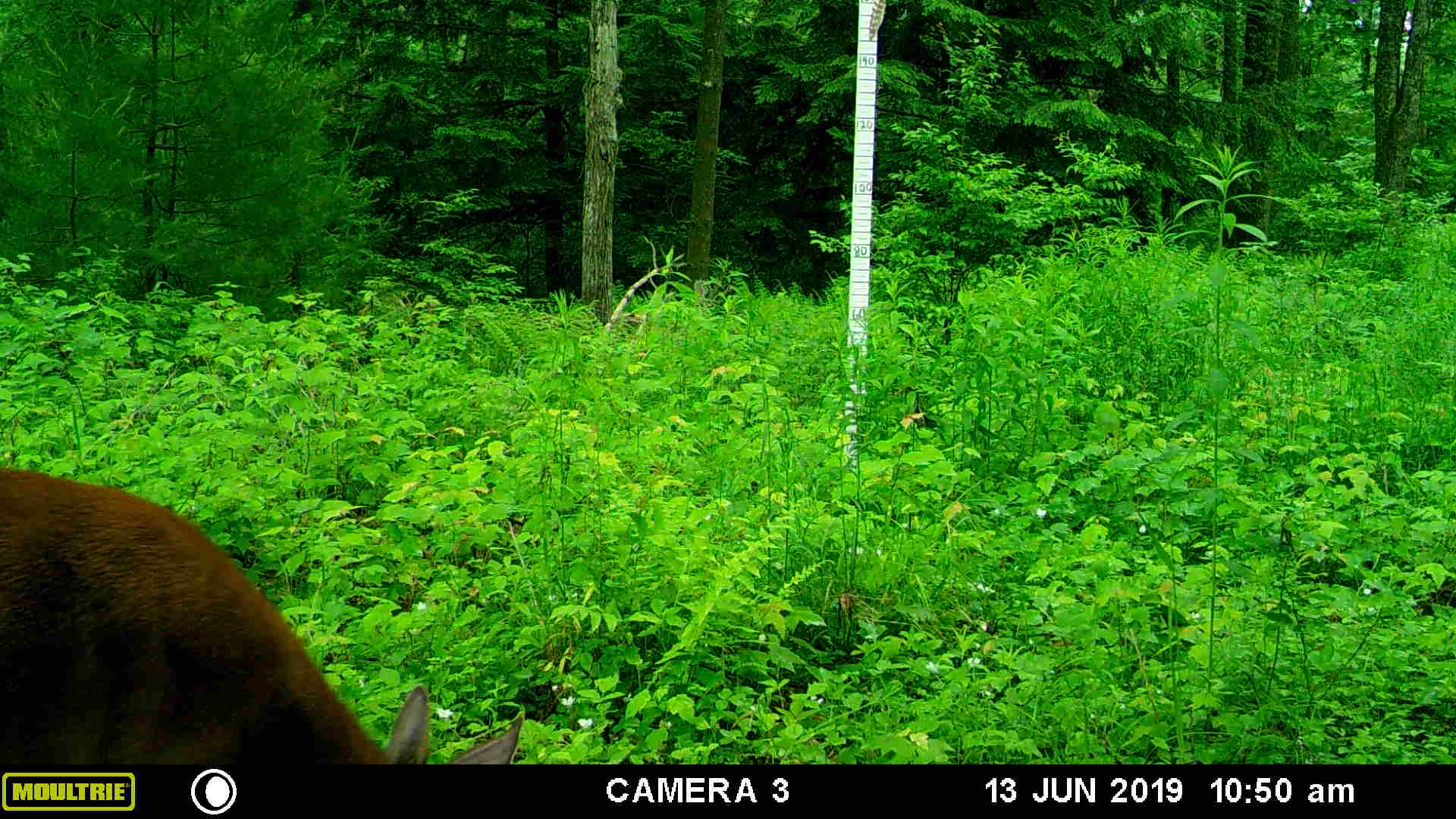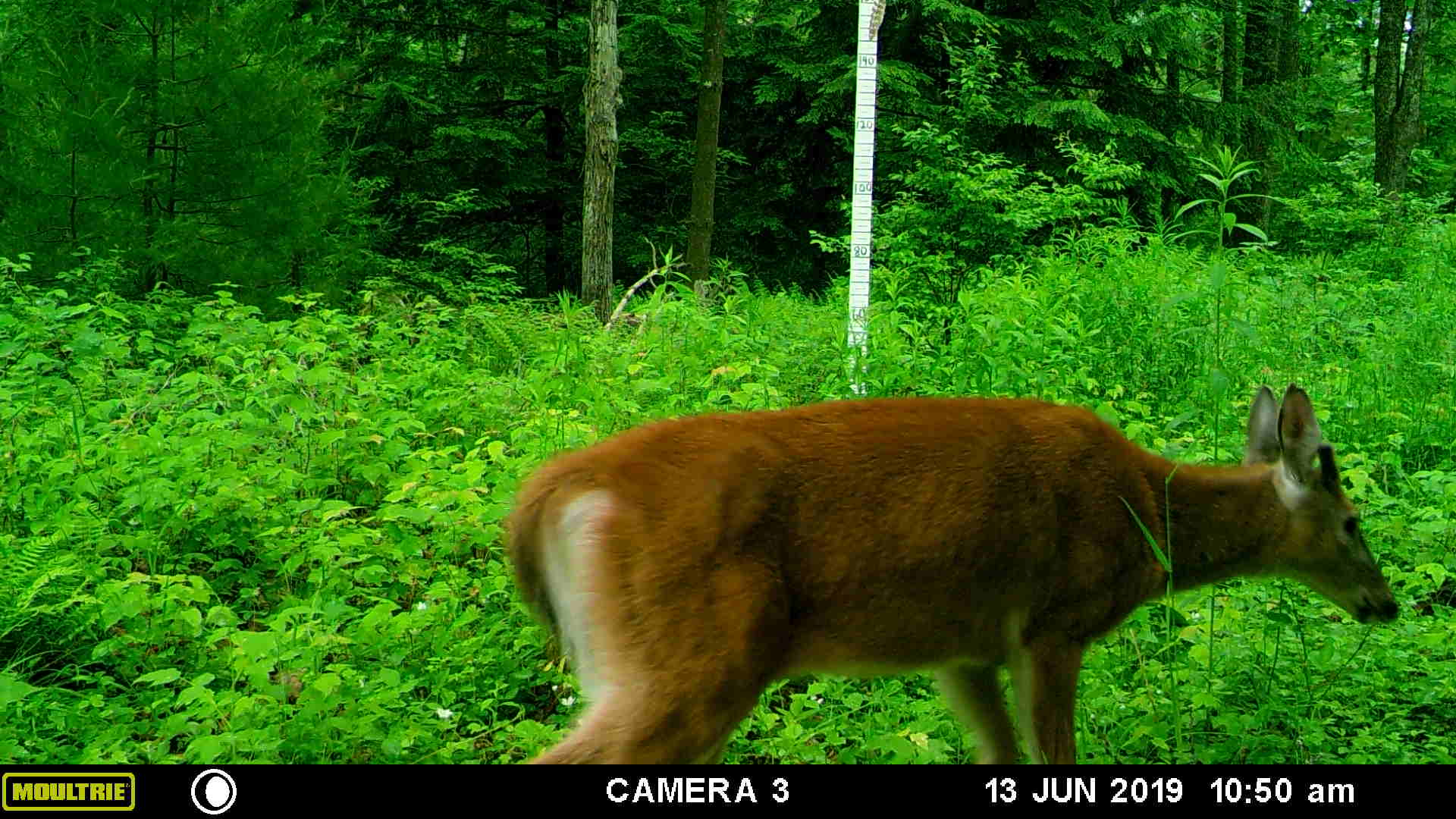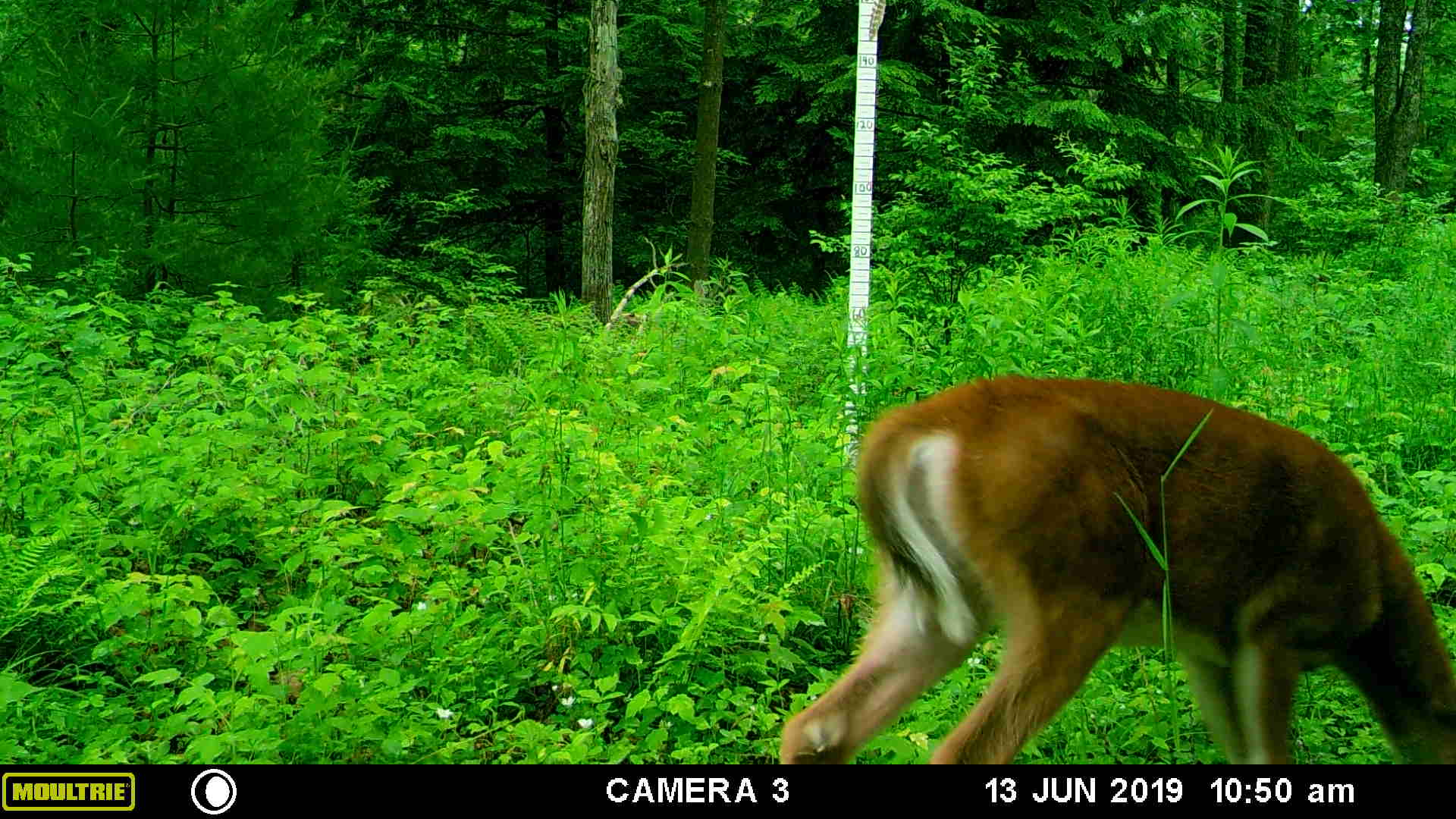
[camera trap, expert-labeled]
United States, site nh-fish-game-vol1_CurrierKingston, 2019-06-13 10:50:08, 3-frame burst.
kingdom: Animalia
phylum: Chordata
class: Mammalia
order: Artiodactyla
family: Cervidae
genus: Odocoileus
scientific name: Odocoileus virginianus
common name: white-tailed deer